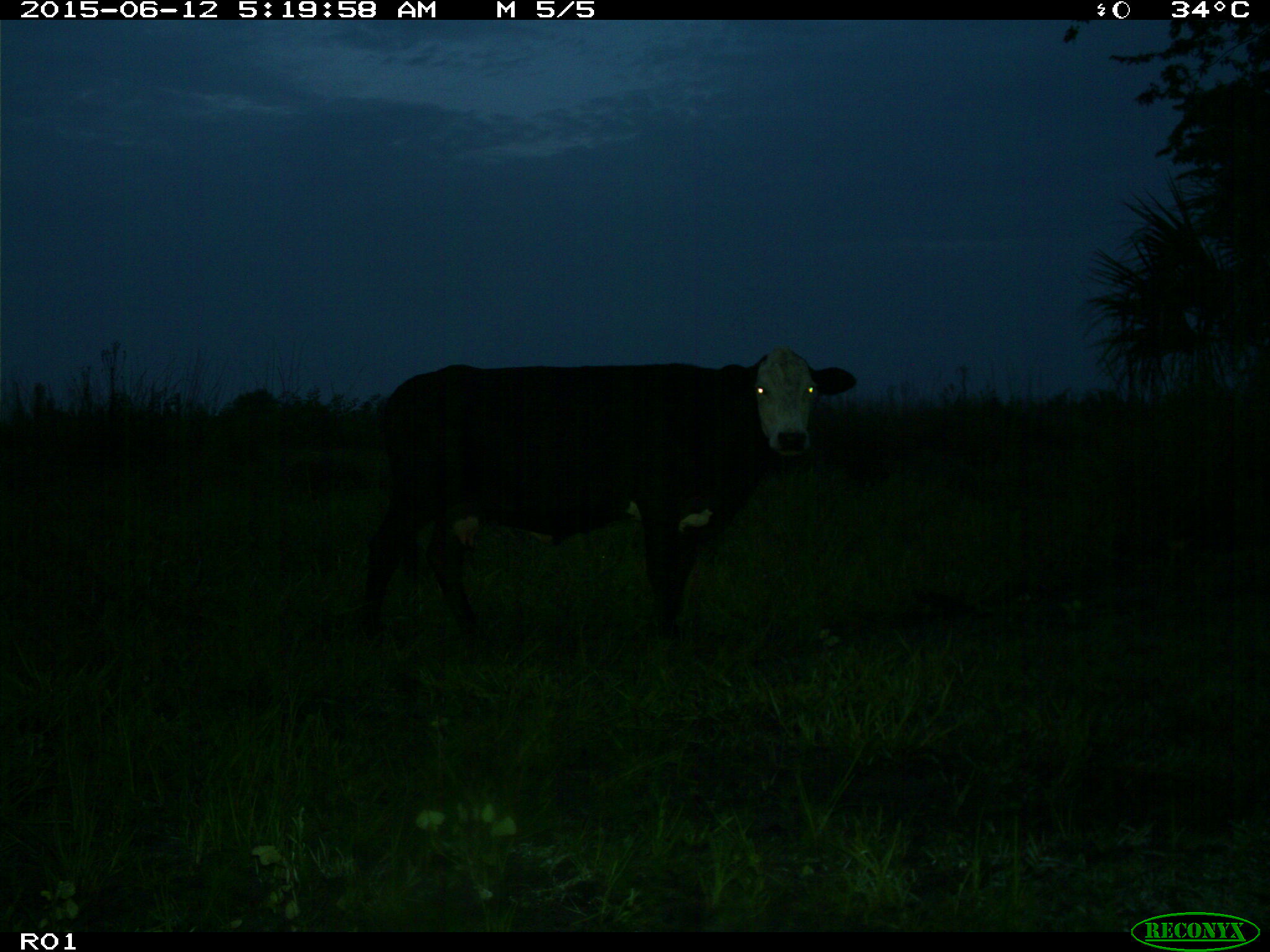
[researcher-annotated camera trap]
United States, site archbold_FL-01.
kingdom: Animalia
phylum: Chordata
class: Mammalia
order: Artiodactyla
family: Bovidae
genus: Bos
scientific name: Bos taurus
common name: domestic cow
Bos taurus (domestic cow).